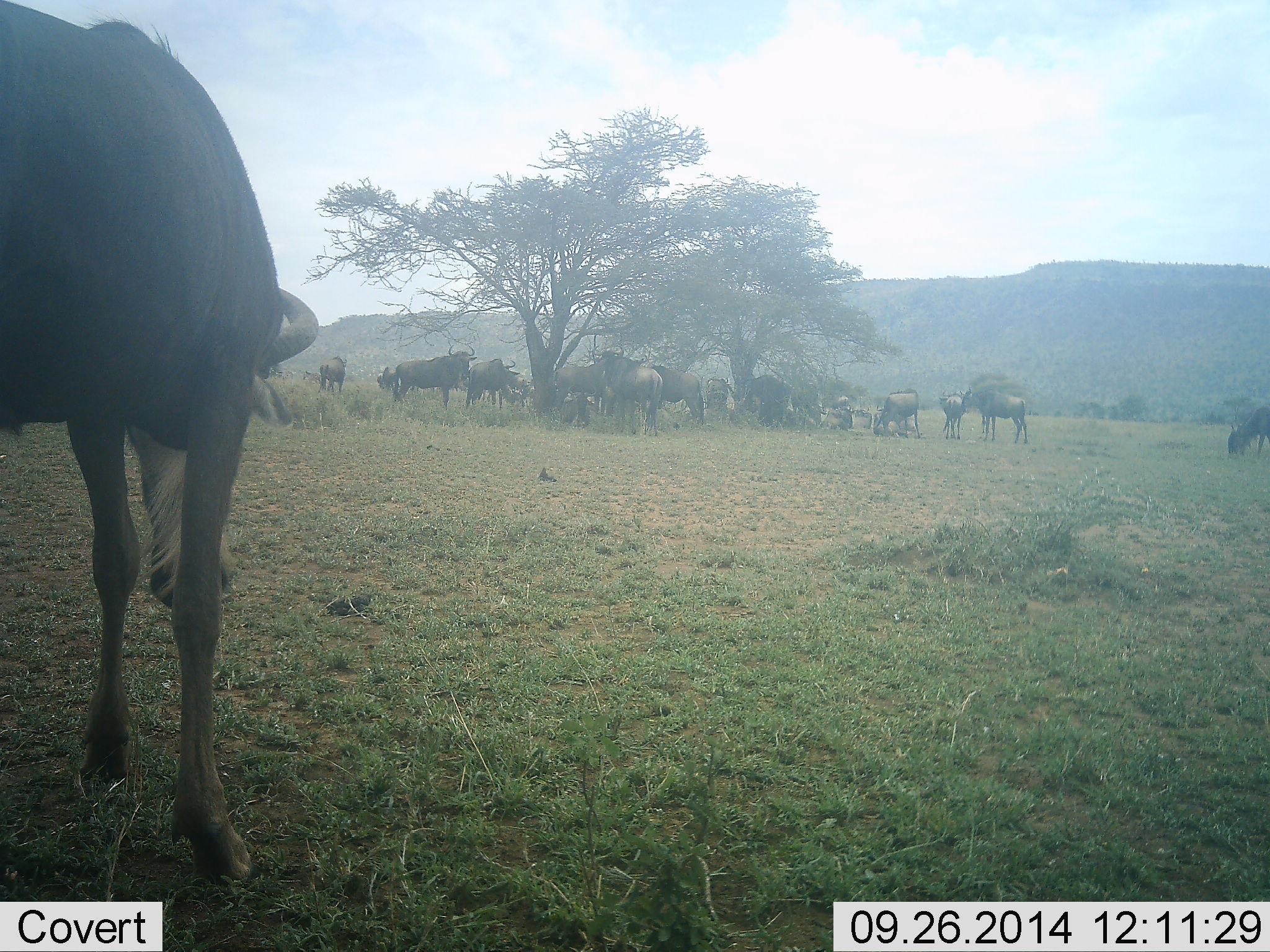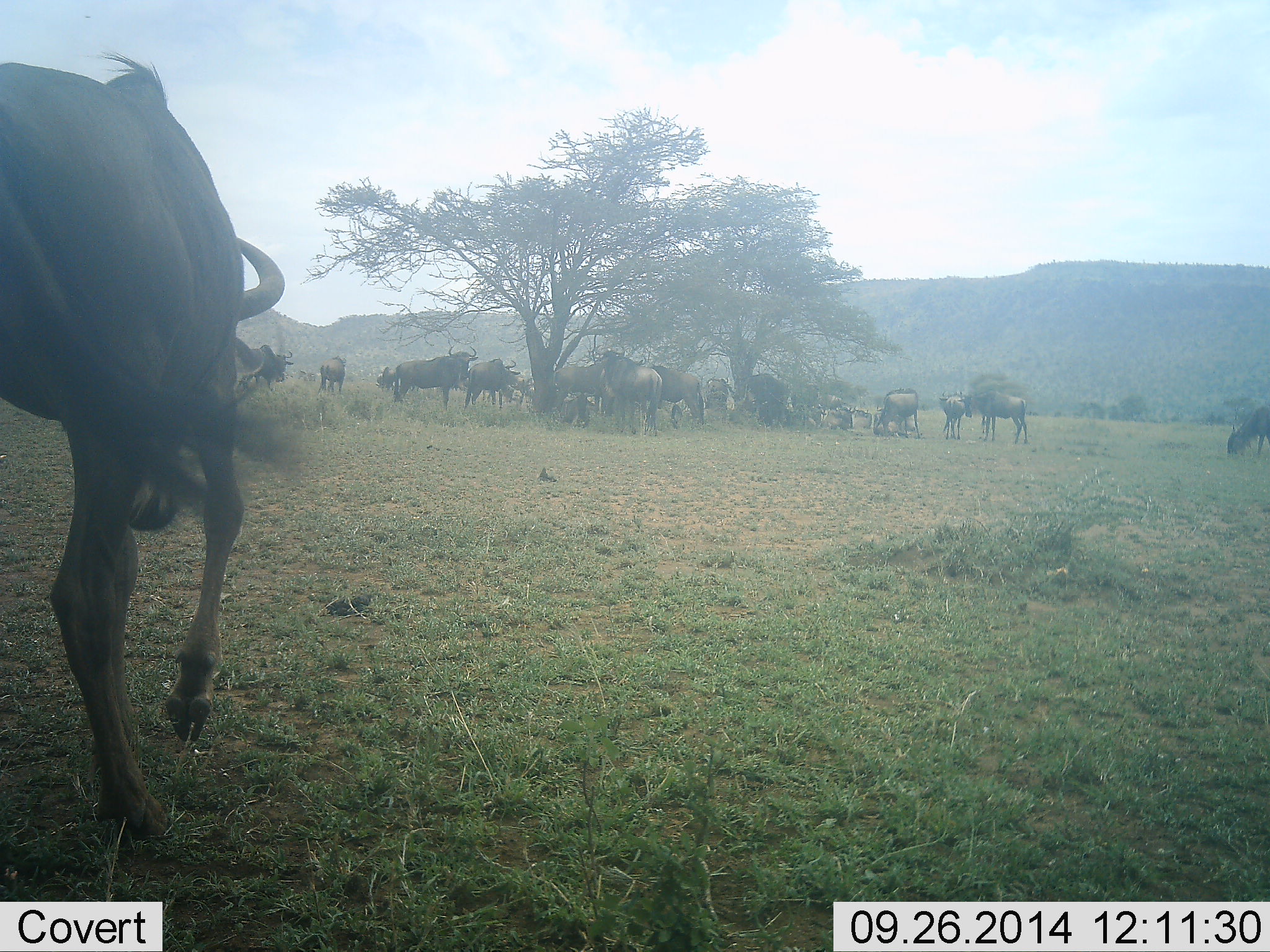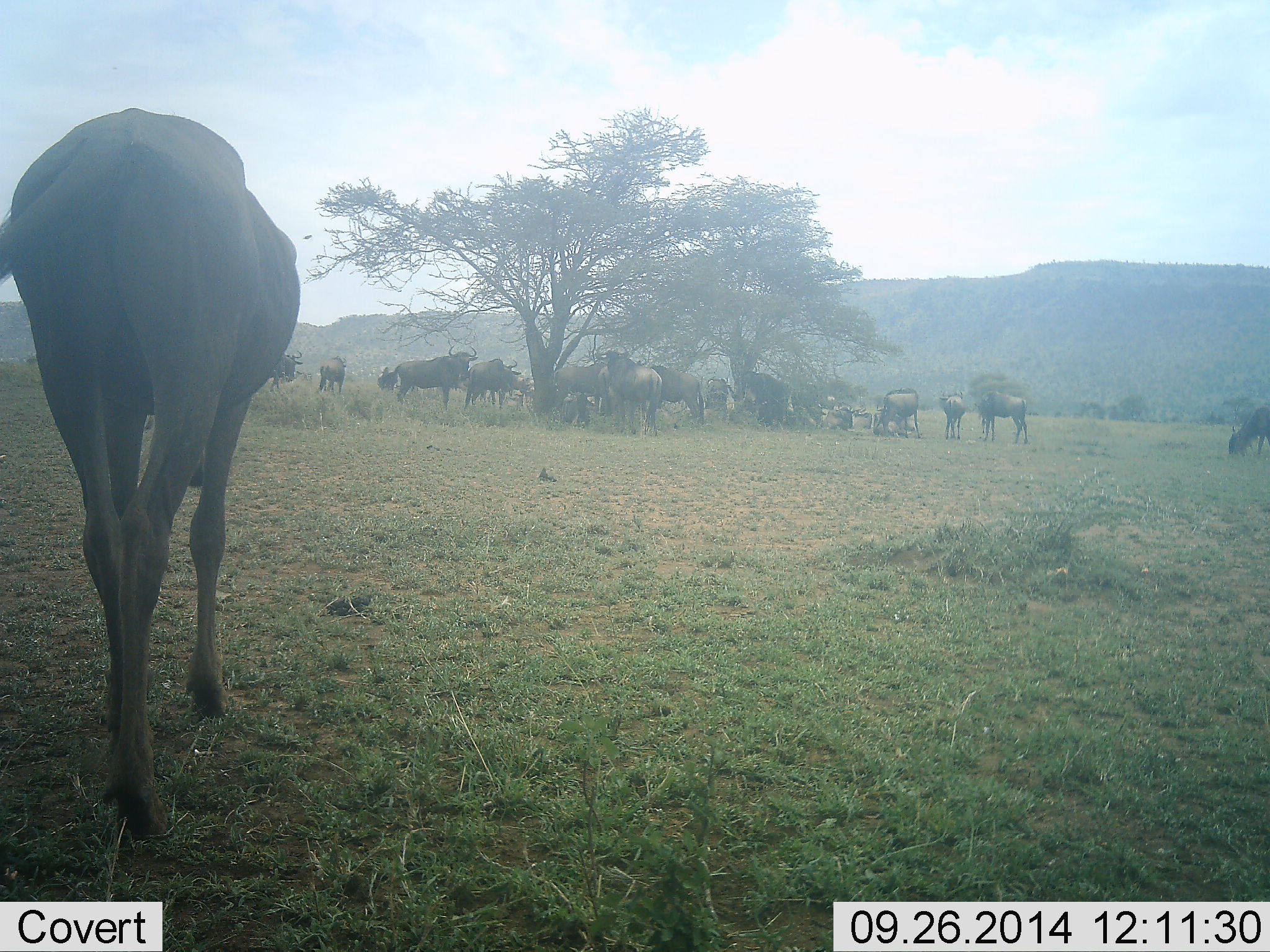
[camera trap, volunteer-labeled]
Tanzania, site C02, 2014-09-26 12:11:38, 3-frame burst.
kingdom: Animalia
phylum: Chordata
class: Mammalia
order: Artiodactyla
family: Bovidae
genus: Connochaetes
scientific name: Connochaetes taurinus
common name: blue wildebeest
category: wildebeest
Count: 11-50.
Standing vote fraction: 70%.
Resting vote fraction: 60%.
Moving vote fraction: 60%.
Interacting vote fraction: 10%.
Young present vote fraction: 0%.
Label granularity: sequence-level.